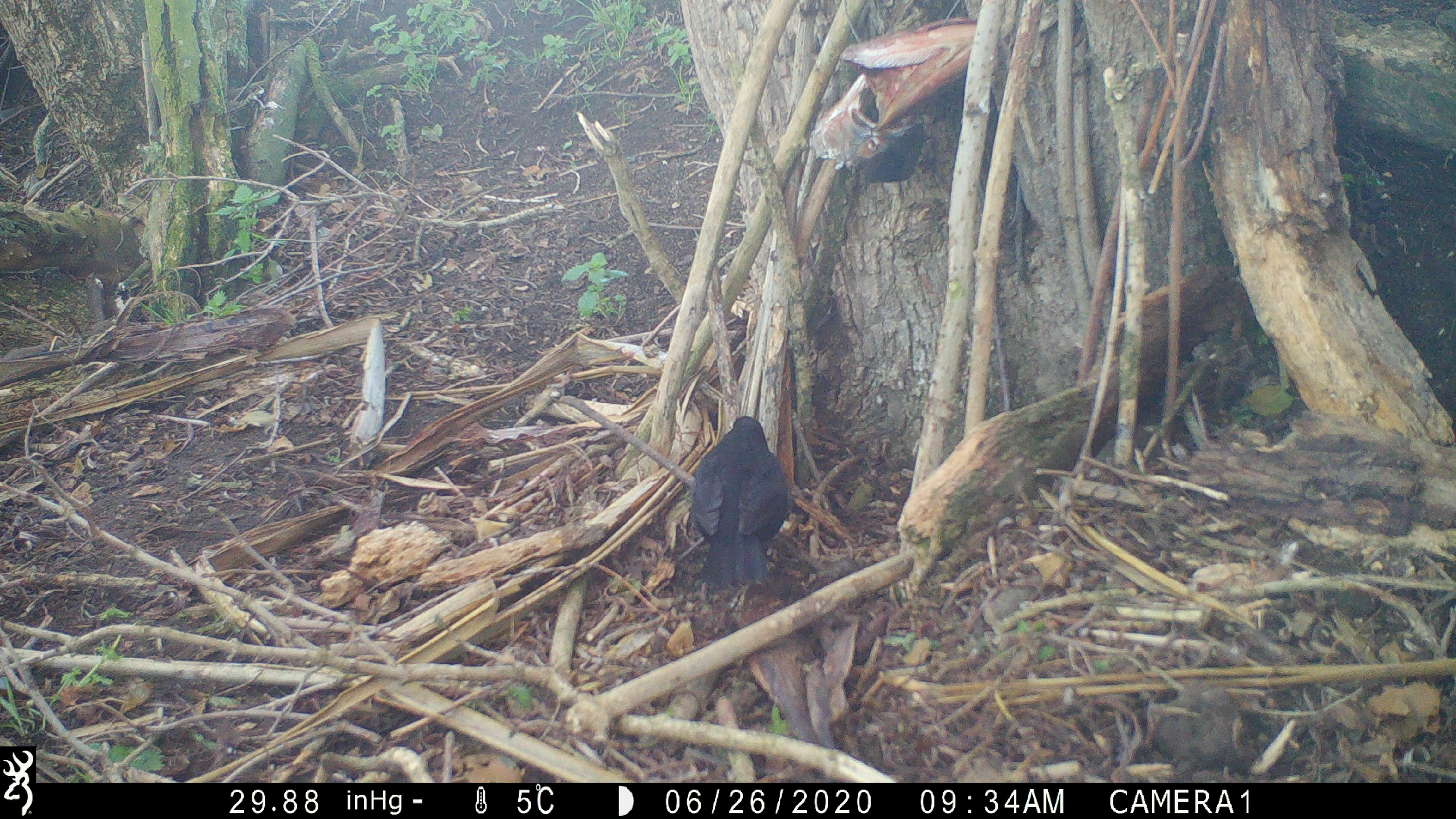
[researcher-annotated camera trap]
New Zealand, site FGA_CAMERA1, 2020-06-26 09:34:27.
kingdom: Animalia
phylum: Chordata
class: Aves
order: Passeriformes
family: Turdidae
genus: Turdus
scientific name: Turdus merula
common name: eurasian blackbird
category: blackbird